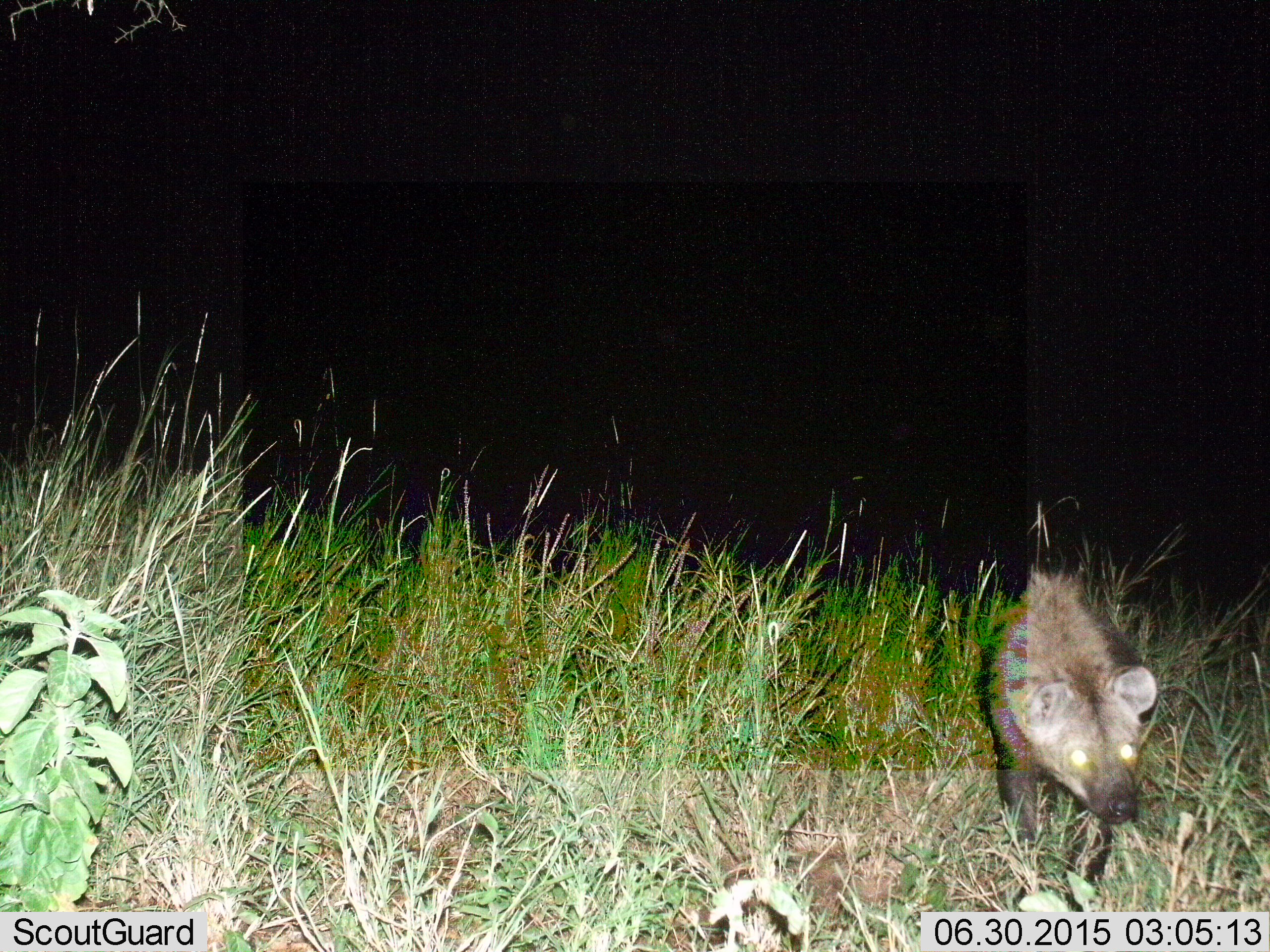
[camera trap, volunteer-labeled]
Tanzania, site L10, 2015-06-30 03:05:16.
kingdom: Animalia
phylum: Chordata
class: Mammalia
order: Carnivora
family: Hyaenidae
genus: Crocuta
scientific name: Crocuta crocuta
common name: spotted hyena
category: hyenaspotted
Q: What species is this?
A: Hyenaspotted (spotted hyena) (Crocuta crocuta).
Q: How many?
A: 1.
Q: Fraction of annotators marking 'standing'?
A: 10%.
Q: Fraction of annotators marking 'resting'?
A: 0%.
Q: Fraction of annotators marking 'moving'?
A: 90%.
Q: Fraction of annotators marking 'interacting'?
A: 0%.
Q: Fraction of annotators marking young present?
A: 0%.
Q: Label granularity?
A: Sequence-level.